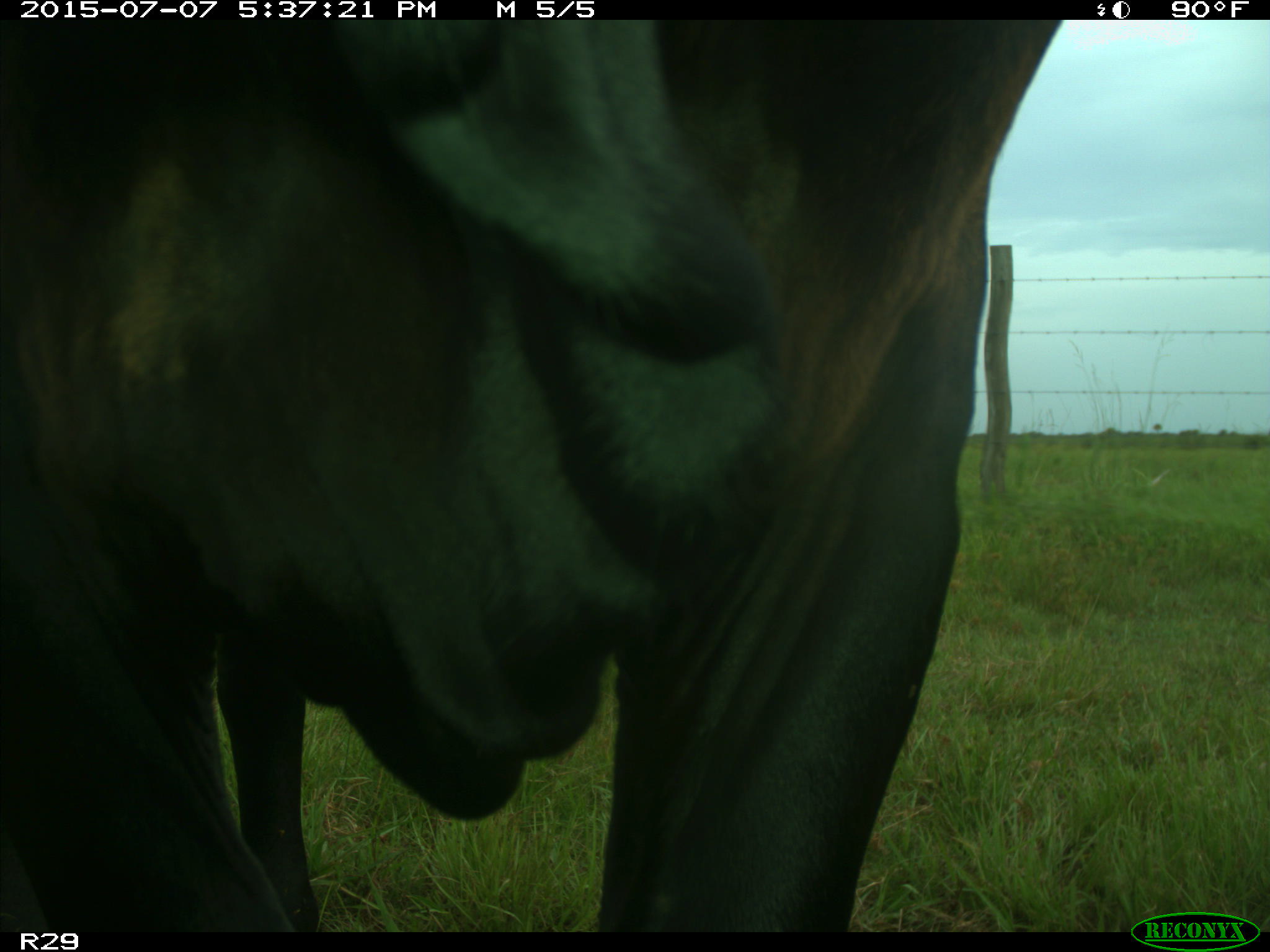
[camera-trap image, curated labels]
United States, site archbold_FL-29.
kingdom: Animalia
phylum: Chordata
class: Mammalia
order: Artiodactyla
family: Bovidae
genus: Bos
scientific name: Bos taurus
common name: domestic cow